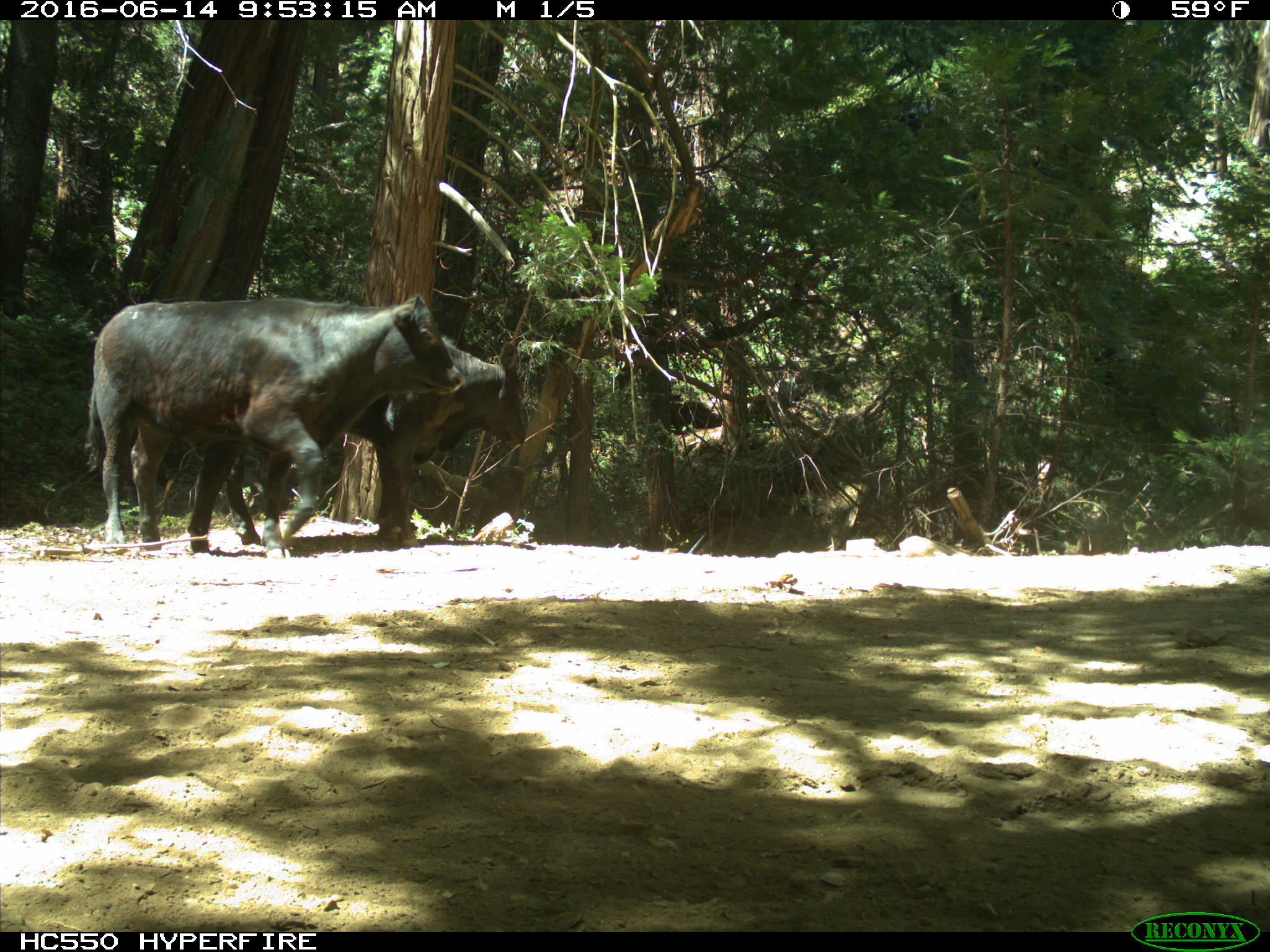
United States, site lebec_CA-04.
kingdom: Animalia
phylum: Chordata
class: Mammalia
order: Artiodactyla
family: Bovidae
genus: Bos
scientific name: Bos taurus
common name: domestic cow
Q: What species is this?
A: Bos taurus (domestic cow).